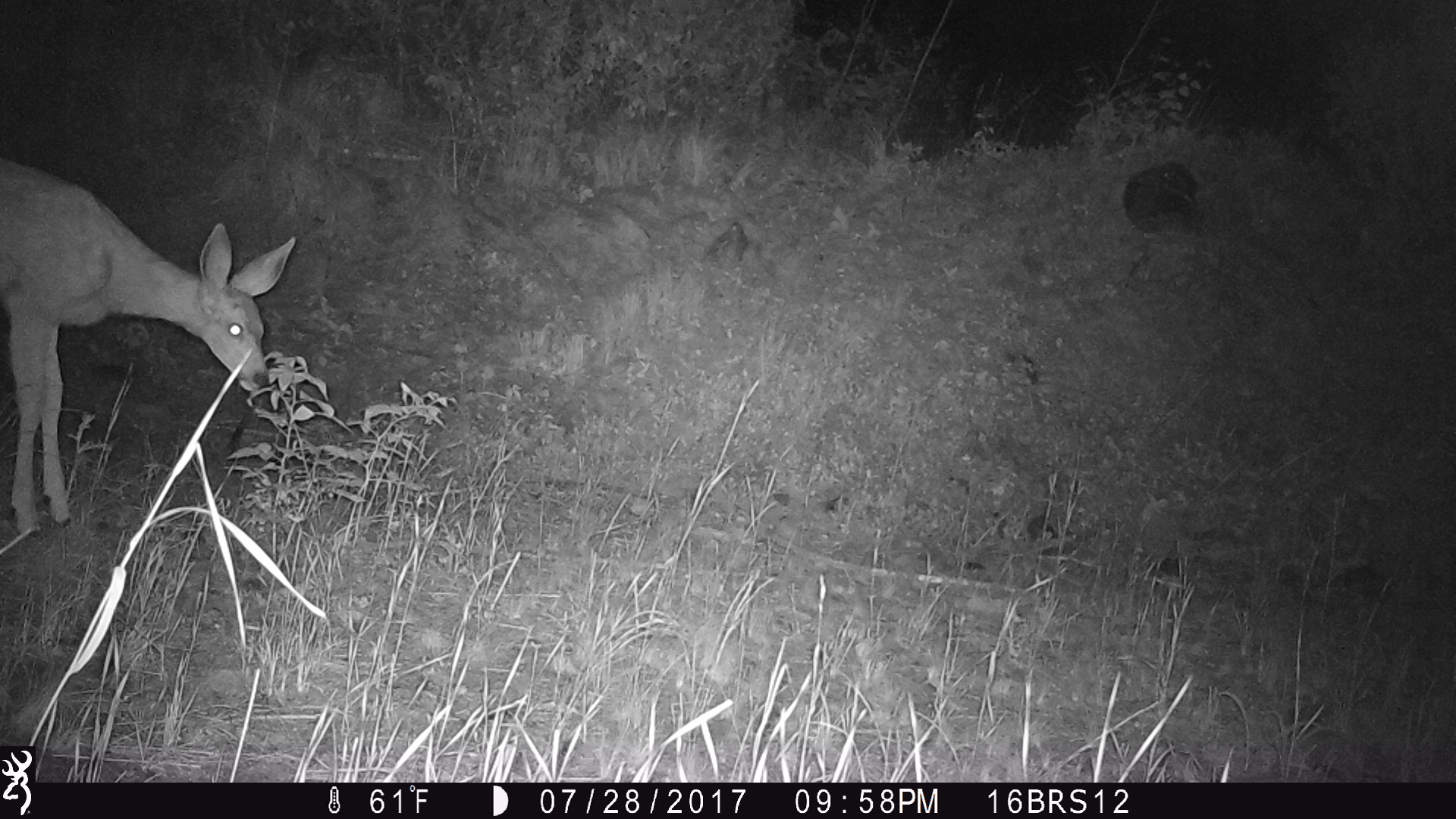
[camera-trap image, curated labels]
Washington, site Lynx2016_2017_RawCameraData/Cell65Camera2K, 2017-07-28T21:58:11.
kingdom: Animalia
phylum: Chordata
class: Mammalia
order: Artiodactyla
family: Cervidae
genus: Odocoileus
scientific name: Odocoileus hemionus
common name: mule deer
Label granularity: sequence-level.